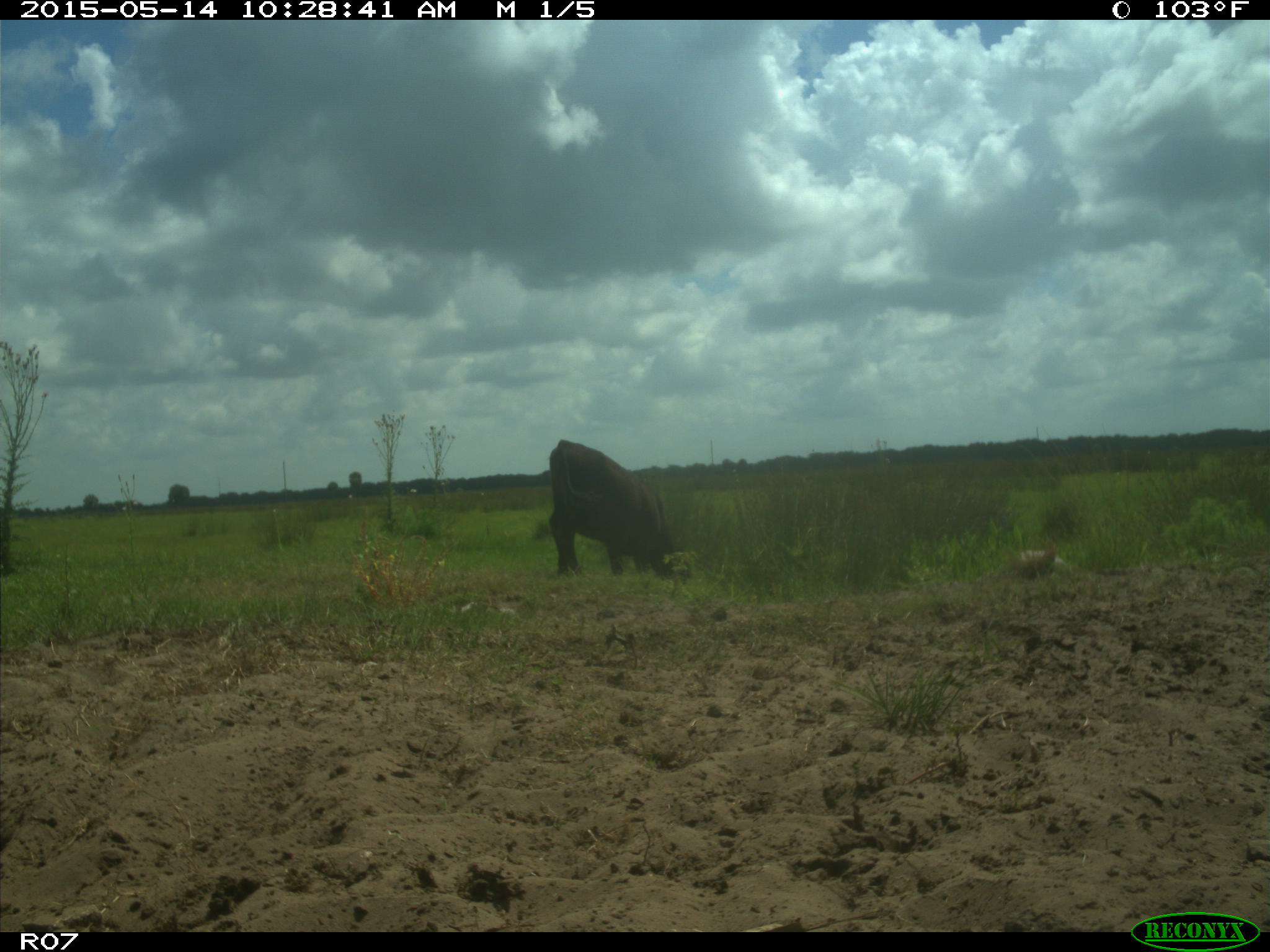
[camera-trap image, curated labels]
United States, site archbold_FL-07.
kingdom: Animalia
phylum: Chordata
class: Mammalia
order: Artiodactyla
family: Bovidae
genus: Bos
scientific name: Bos taurus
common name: domestic cow